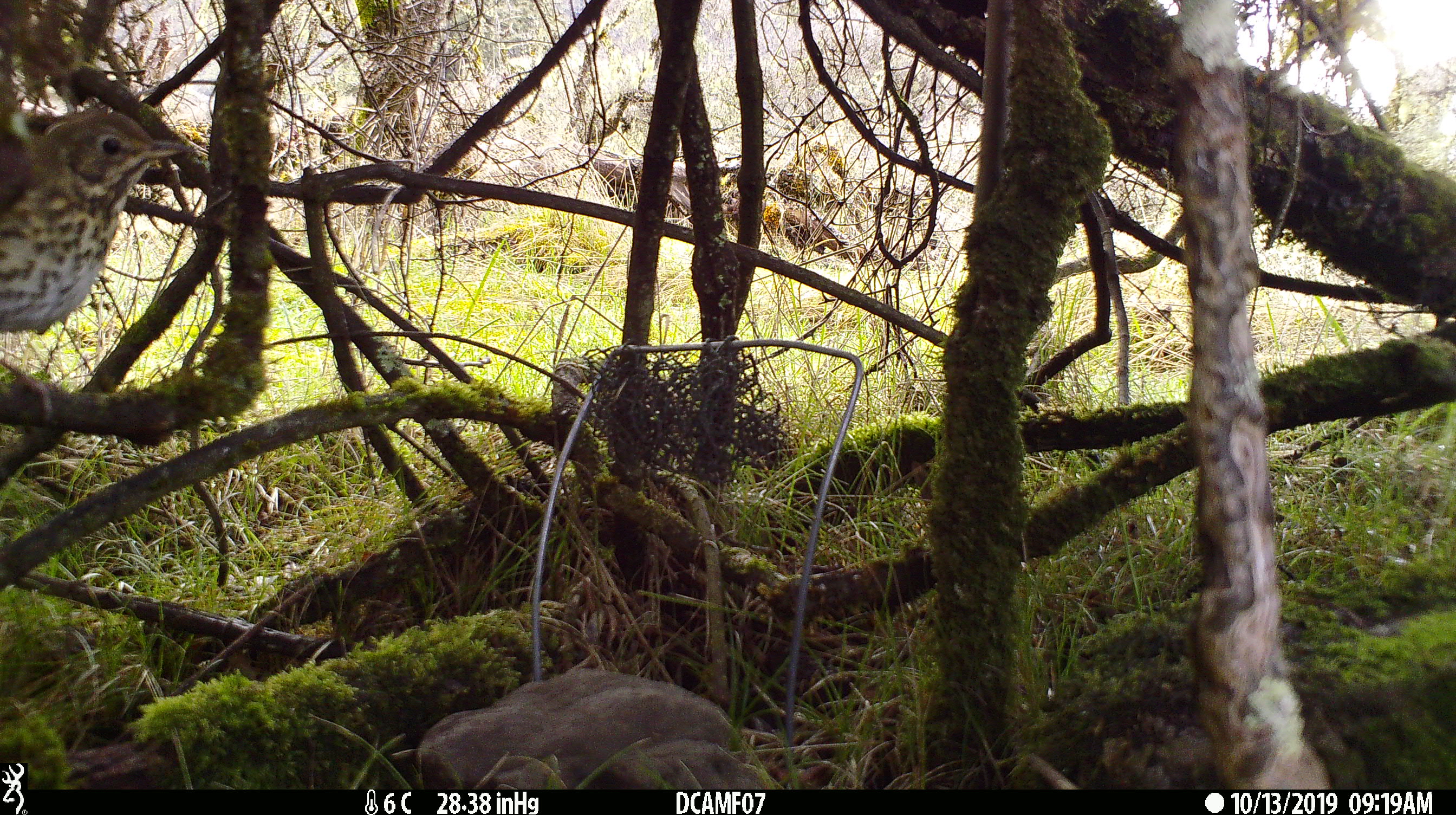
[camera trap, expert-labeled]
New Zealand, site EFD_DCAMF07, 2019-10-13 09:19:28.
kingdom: Animalia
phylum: Chordata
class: Aves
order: Passeriformes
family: Turdidae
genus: Turdus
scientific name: Turdus philomelos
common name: song thrush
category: thrush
Thrush (song thrush) (Turdus philomelos).